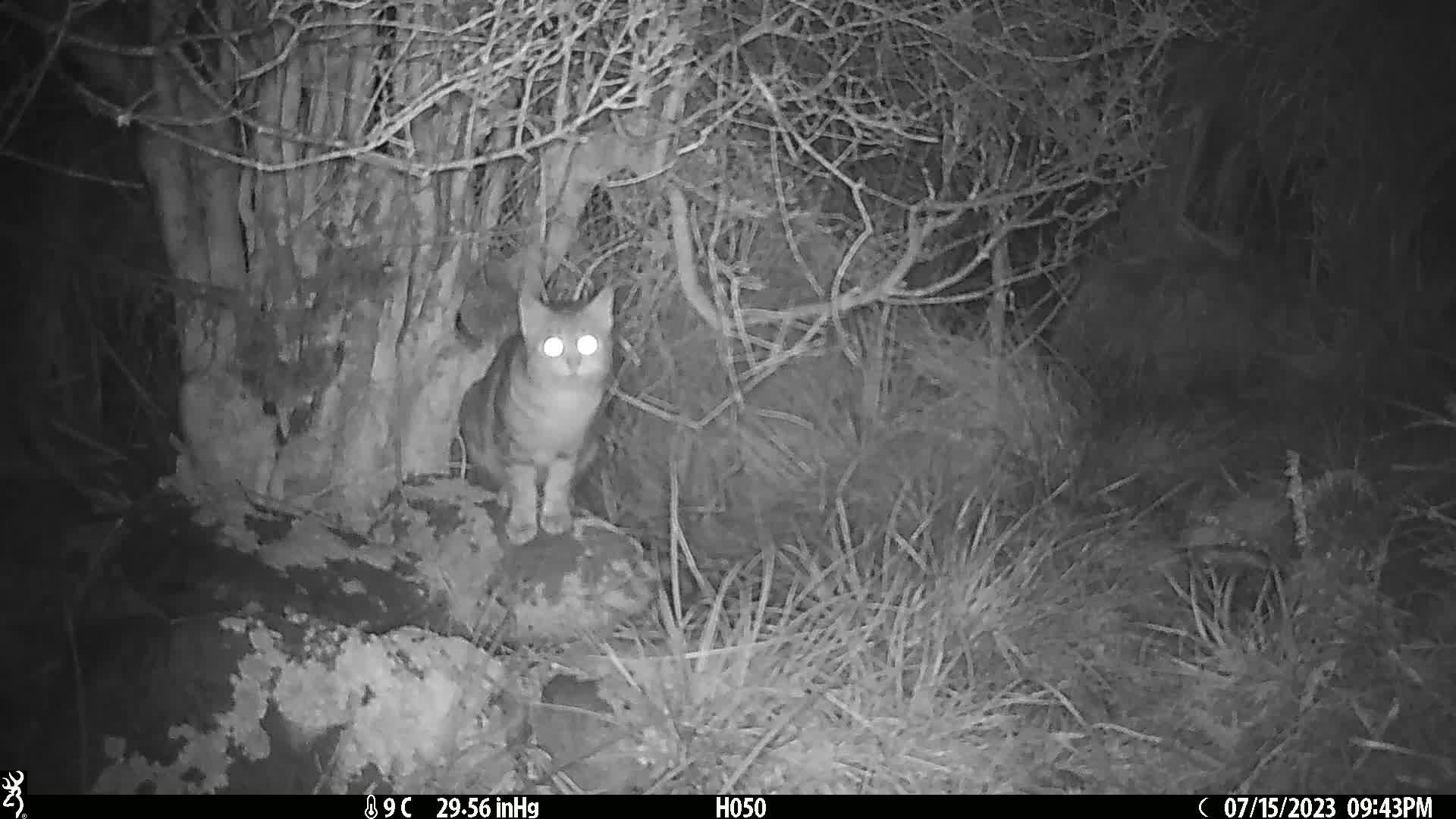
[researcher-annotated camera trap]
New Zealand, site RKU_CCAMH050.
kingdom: Animalia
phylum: Chordata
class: Mammalia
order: Carnivora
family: Felidae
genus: Felis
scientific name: Felis catus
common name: domestic cat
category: cat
Cat (domestic cat) (Felis catus).